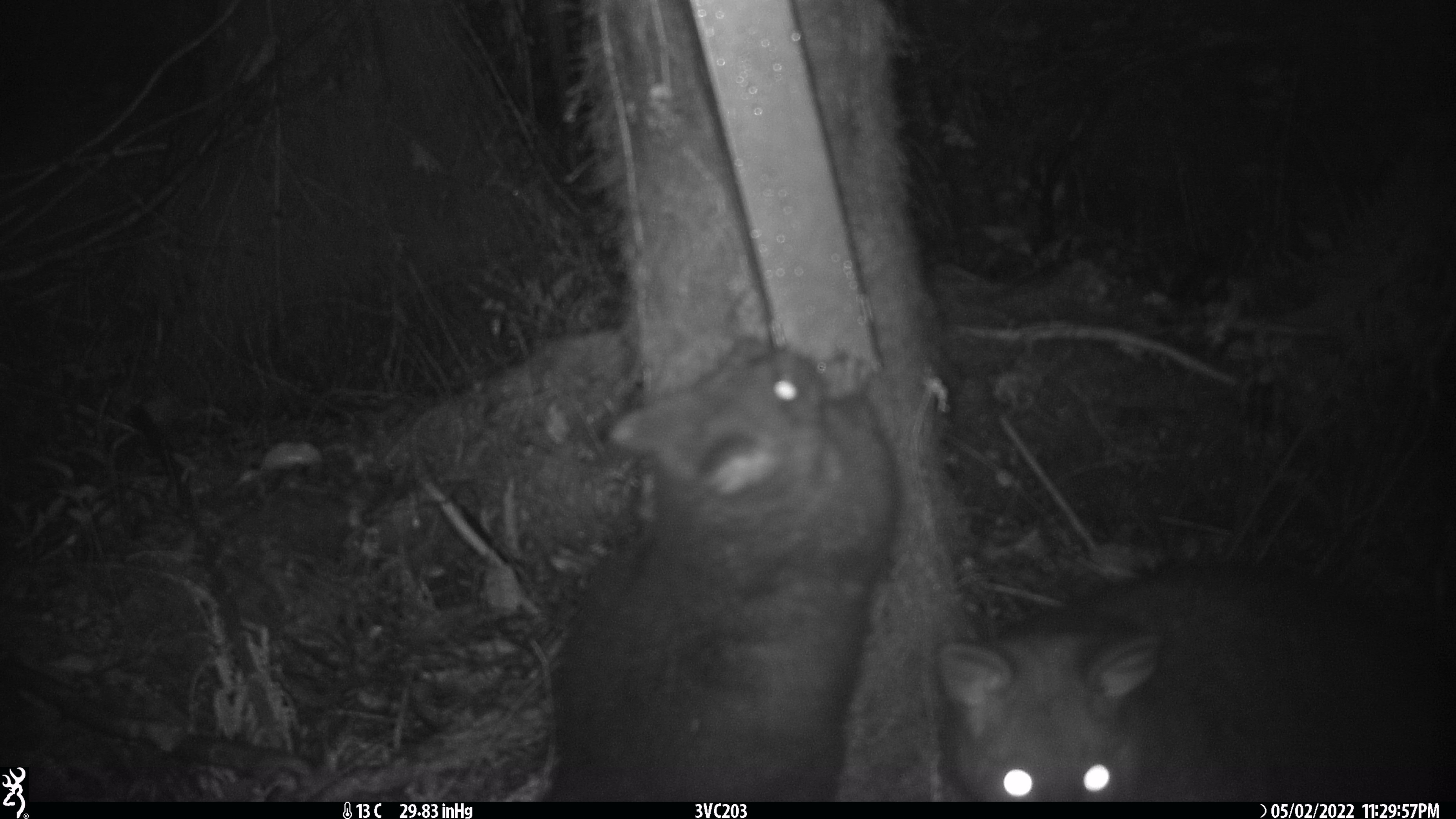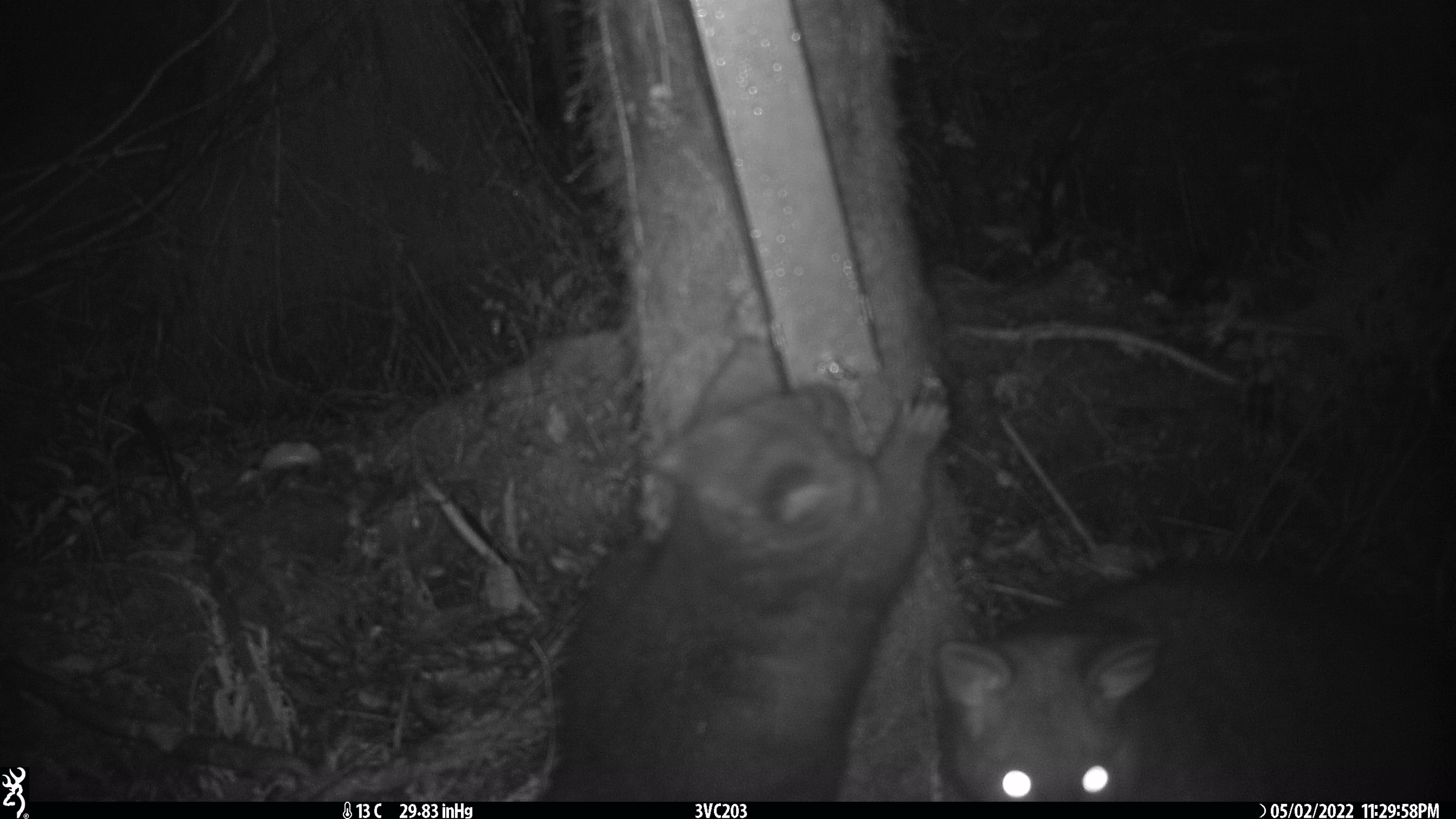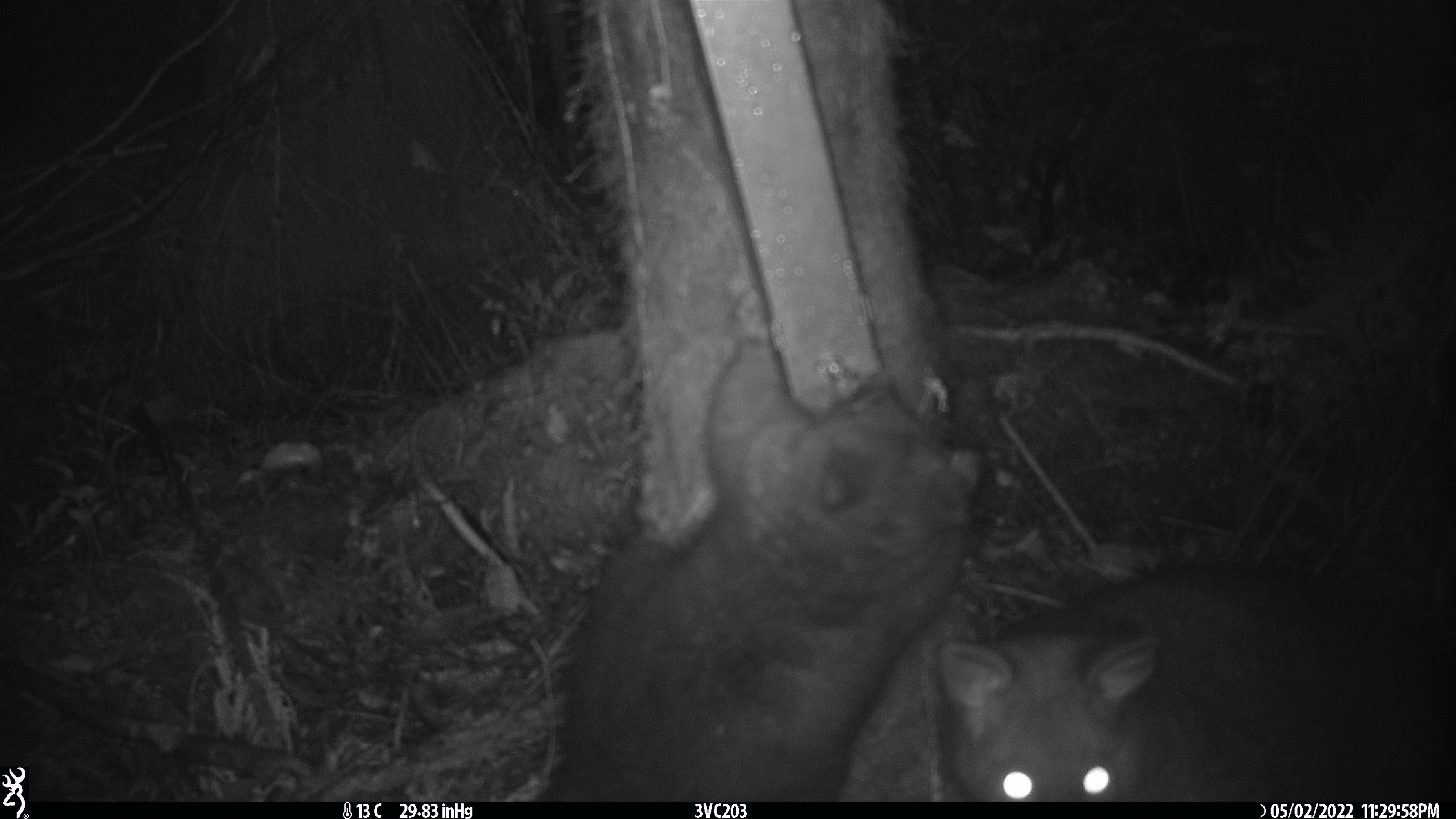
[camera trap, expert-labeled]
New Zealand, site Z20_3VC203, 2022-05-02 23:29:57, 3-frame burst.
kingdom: Animalia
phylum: Chordata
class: Mammalia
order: Diprotodontia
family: Phalangeridae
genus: Trichosurus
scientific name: Trichosurus vulpecula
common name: common brushtail possum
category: possum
Possum (common brushtail possum) (Trichosurus vulpecula).